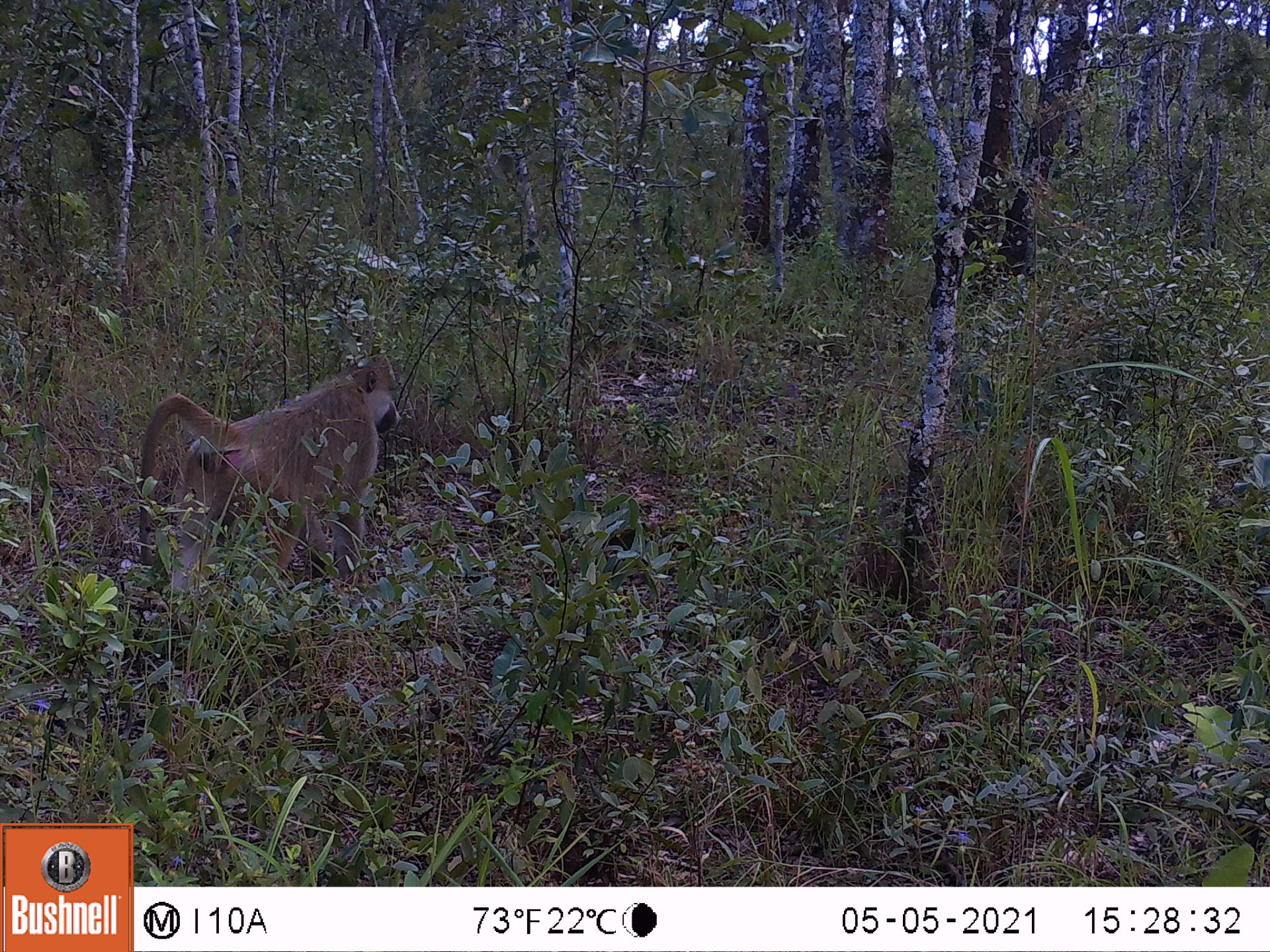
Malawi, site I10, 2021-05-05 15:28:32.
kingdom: Animalia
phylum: Chordata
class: Mammalia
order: Primates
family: Cercopithecidae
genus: Papio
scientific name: Papio cynocephalus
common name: yellow baboon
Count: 1.